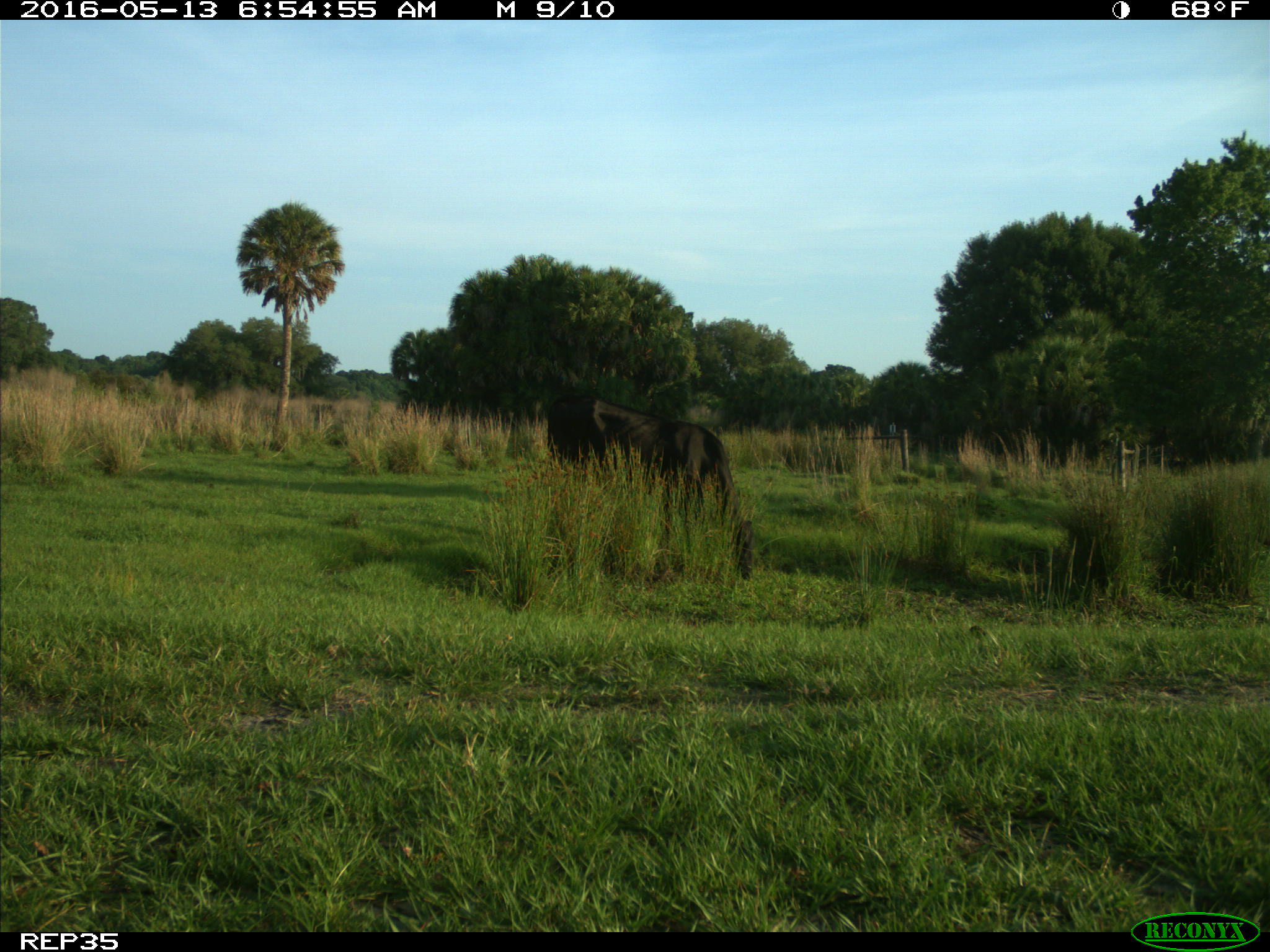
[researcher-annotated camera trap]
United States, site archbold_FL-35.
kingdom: Animalia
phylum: Chordata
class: Mammalia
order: Artiodactyla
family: Bovidae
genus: Bos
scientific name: Bos taurus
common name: domestic cow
Bos taurus (domestic cow).